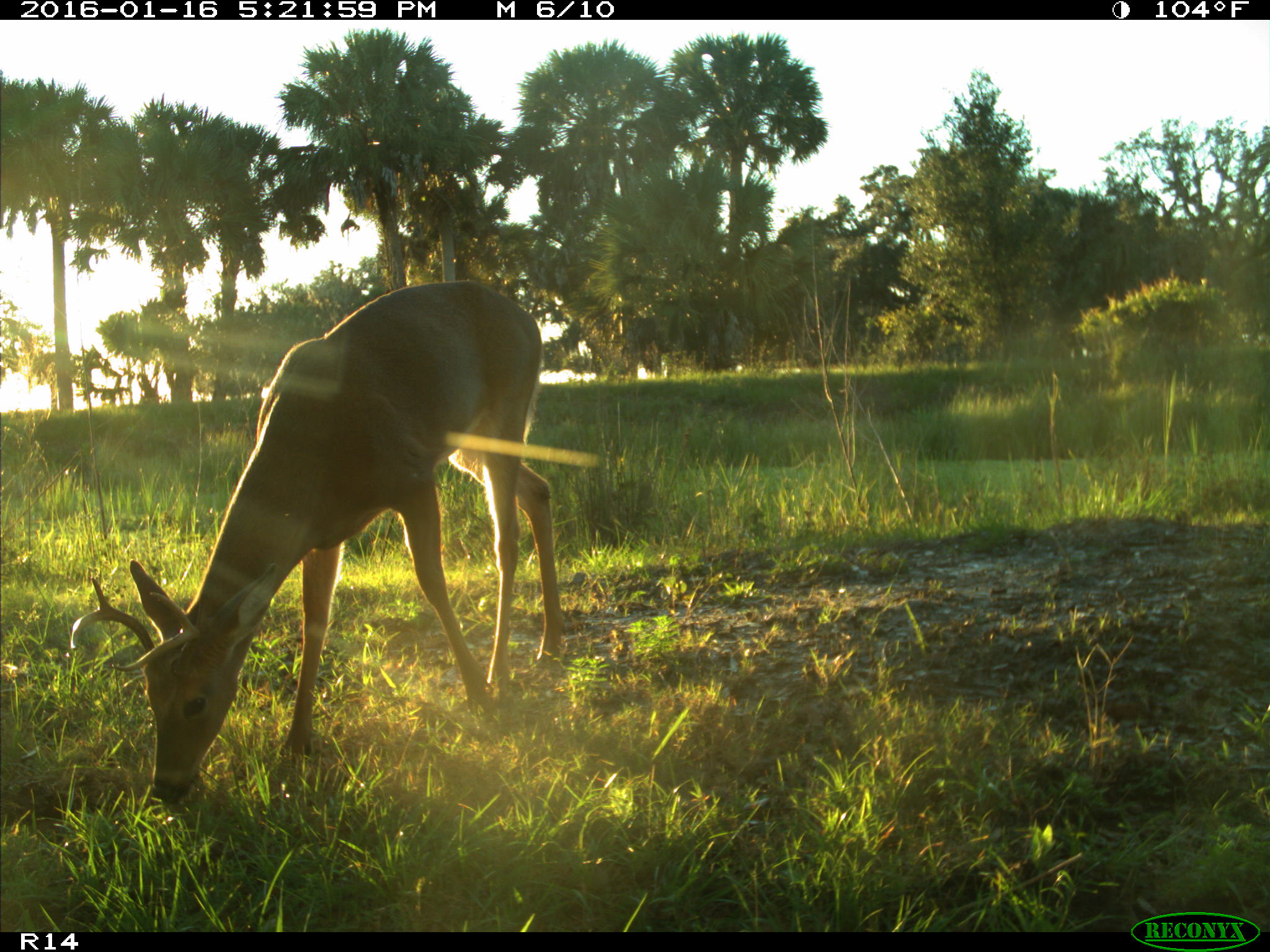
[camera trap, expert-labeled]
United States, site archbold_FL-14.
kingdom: Animalia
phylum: Chordata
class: Mammalia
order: Artiodactyla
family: Cervidae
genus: Odocoileus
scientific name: Odocoileus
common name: deer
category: unidentified deer